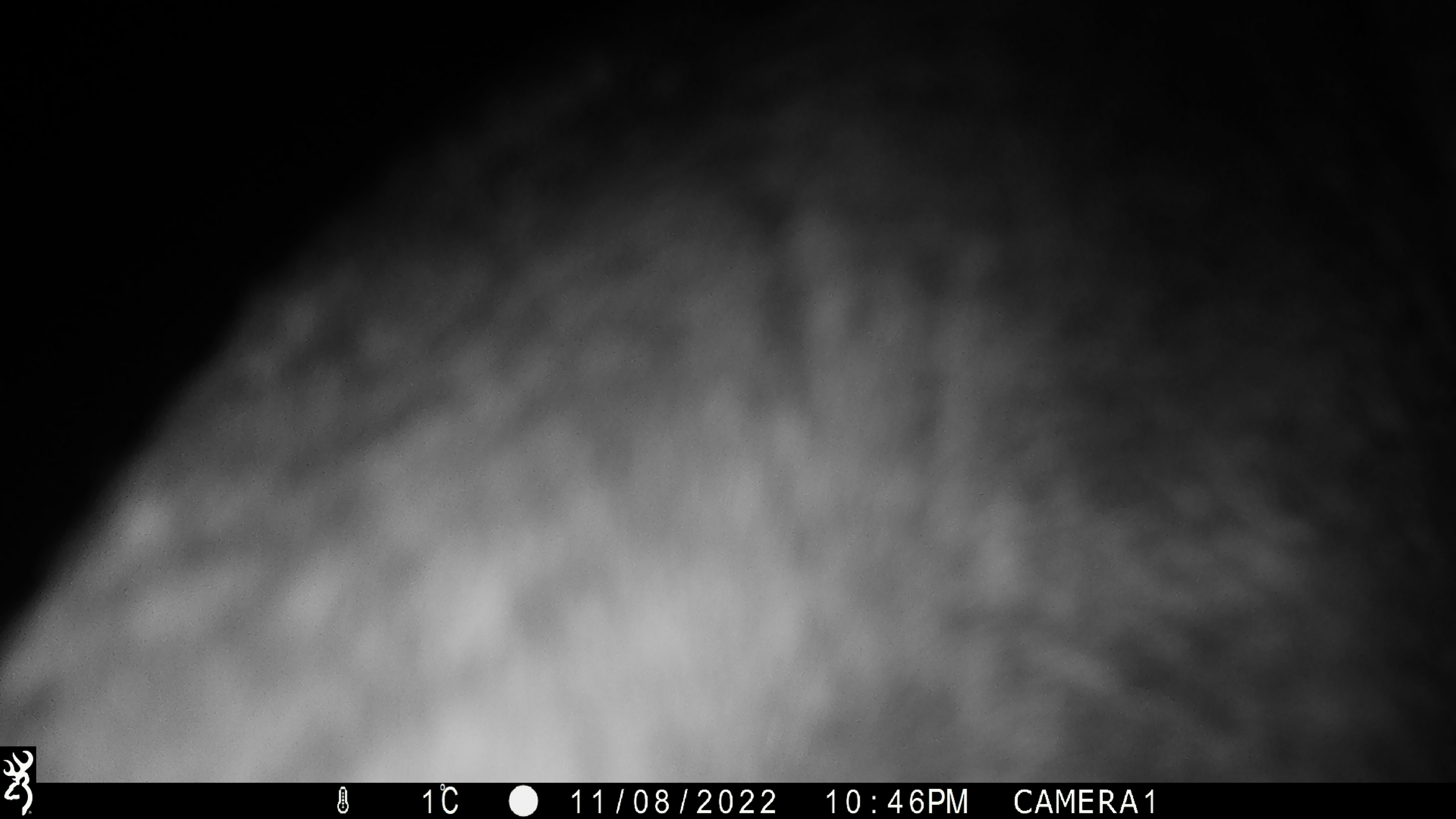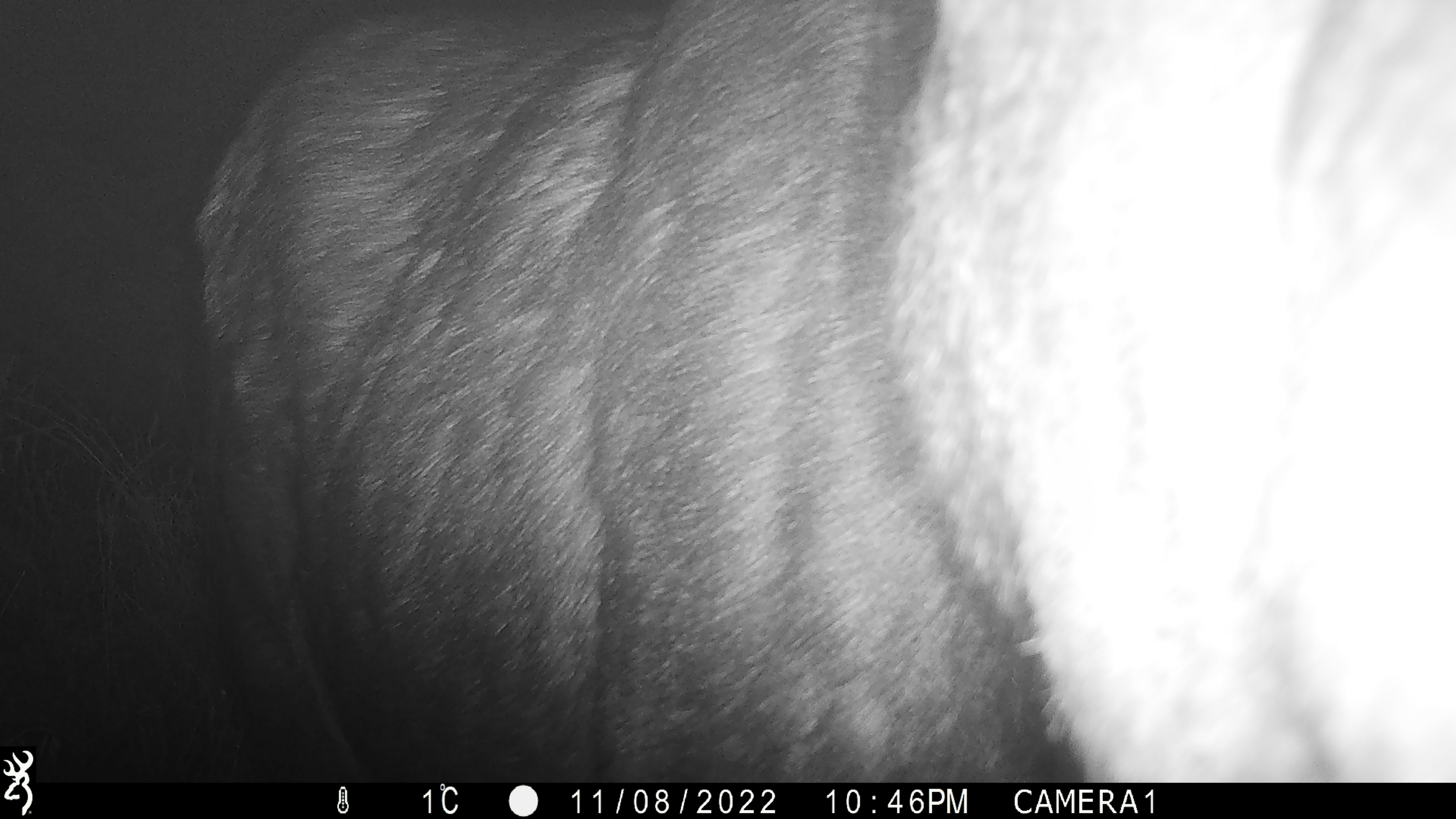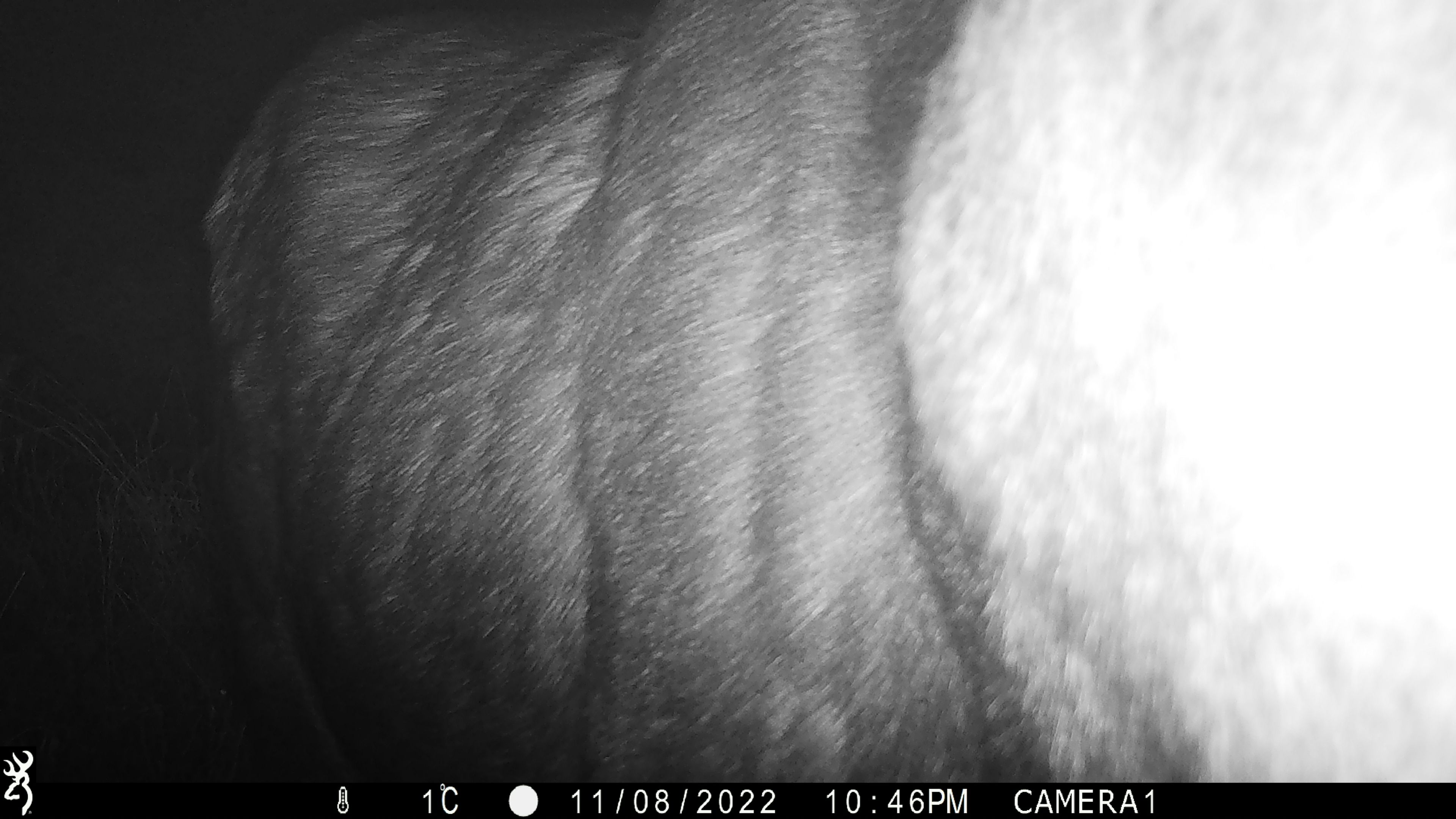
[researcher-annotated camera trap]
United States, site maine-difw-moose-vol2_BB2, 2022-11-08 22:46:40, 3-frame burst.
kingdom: Animalia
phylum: Chordata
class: Mammalia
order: Artiodactyla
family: Cervidae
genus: Alces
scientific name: Alces alces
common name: moose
Moose (Alces alces).